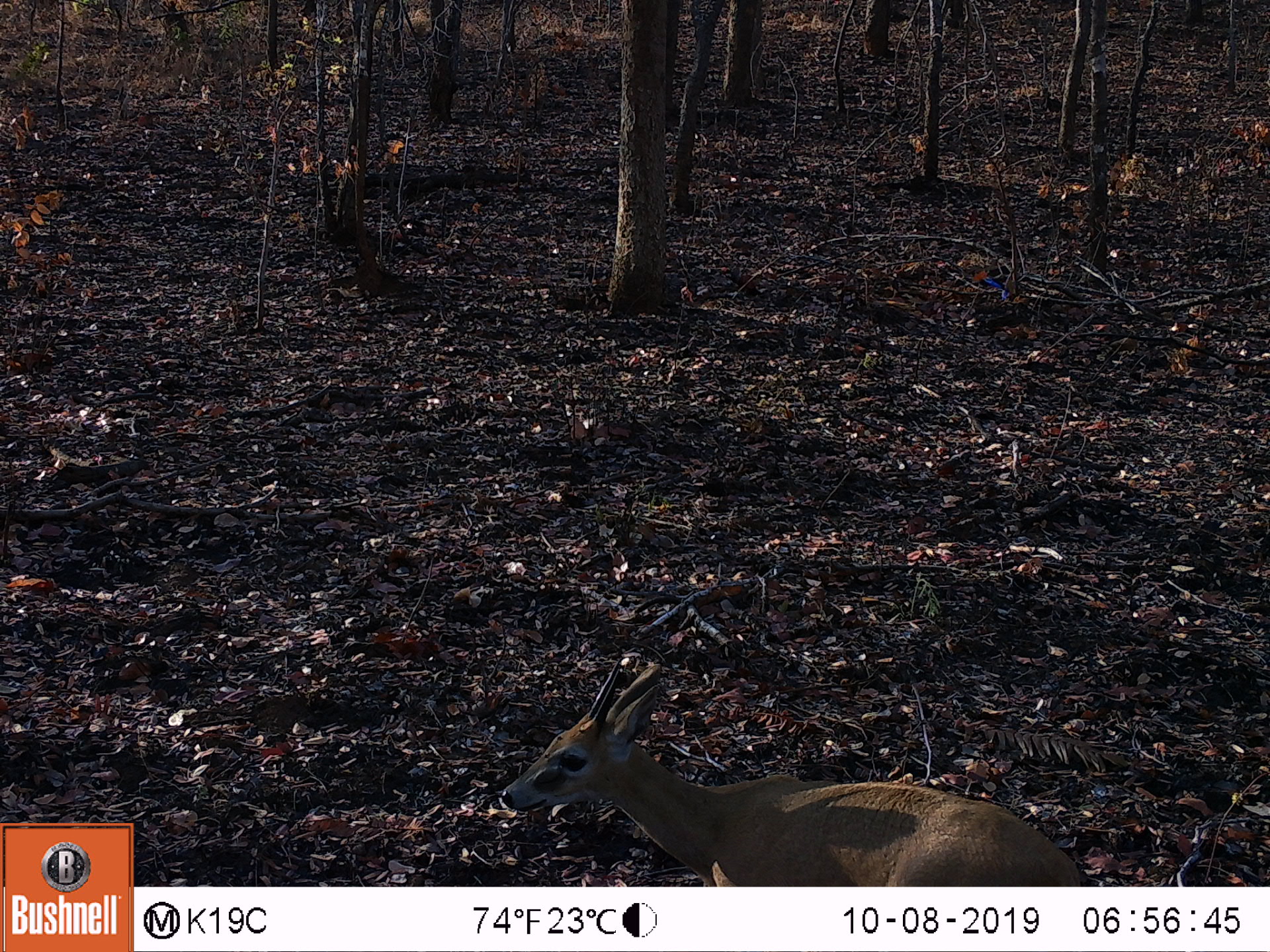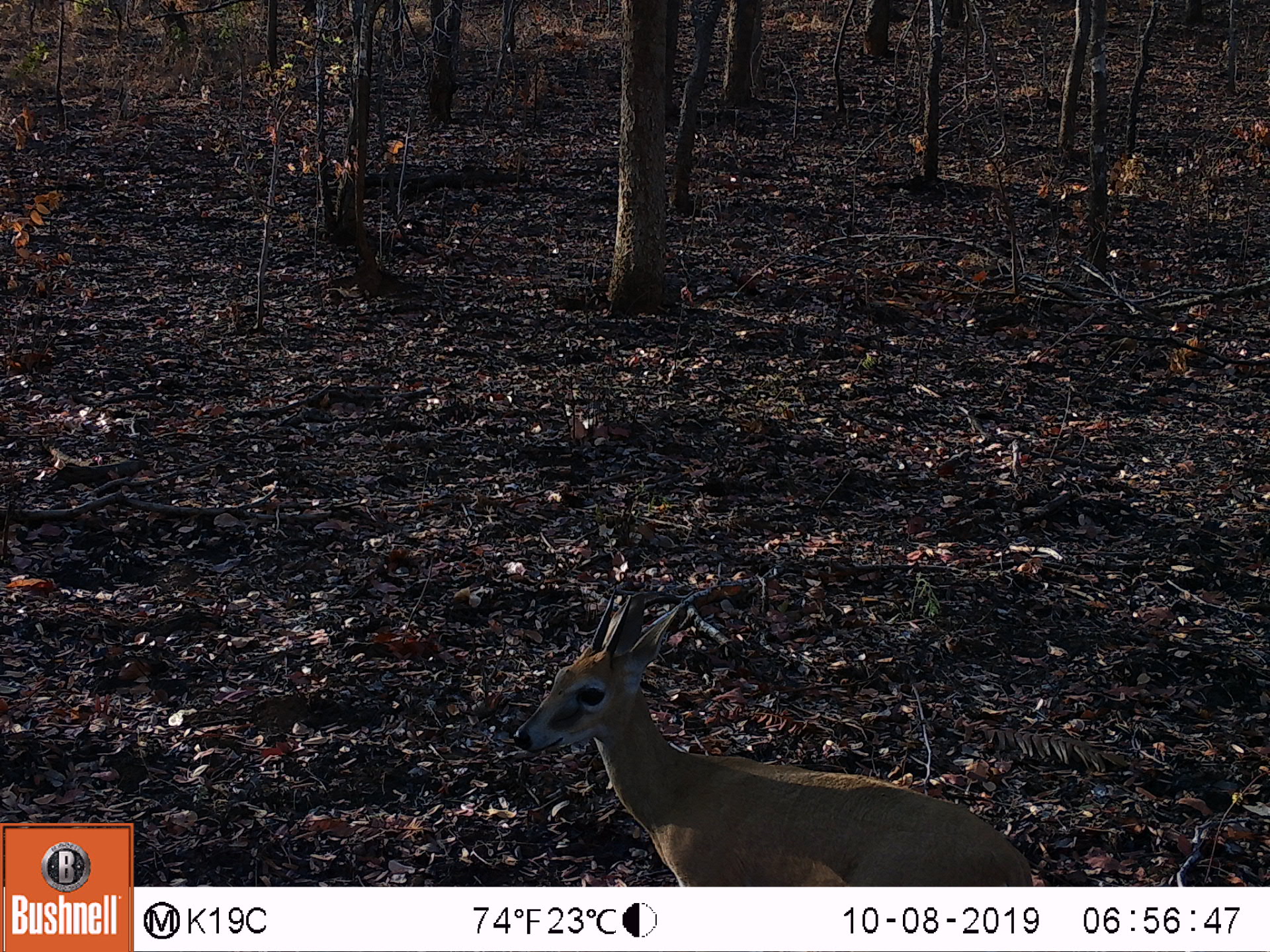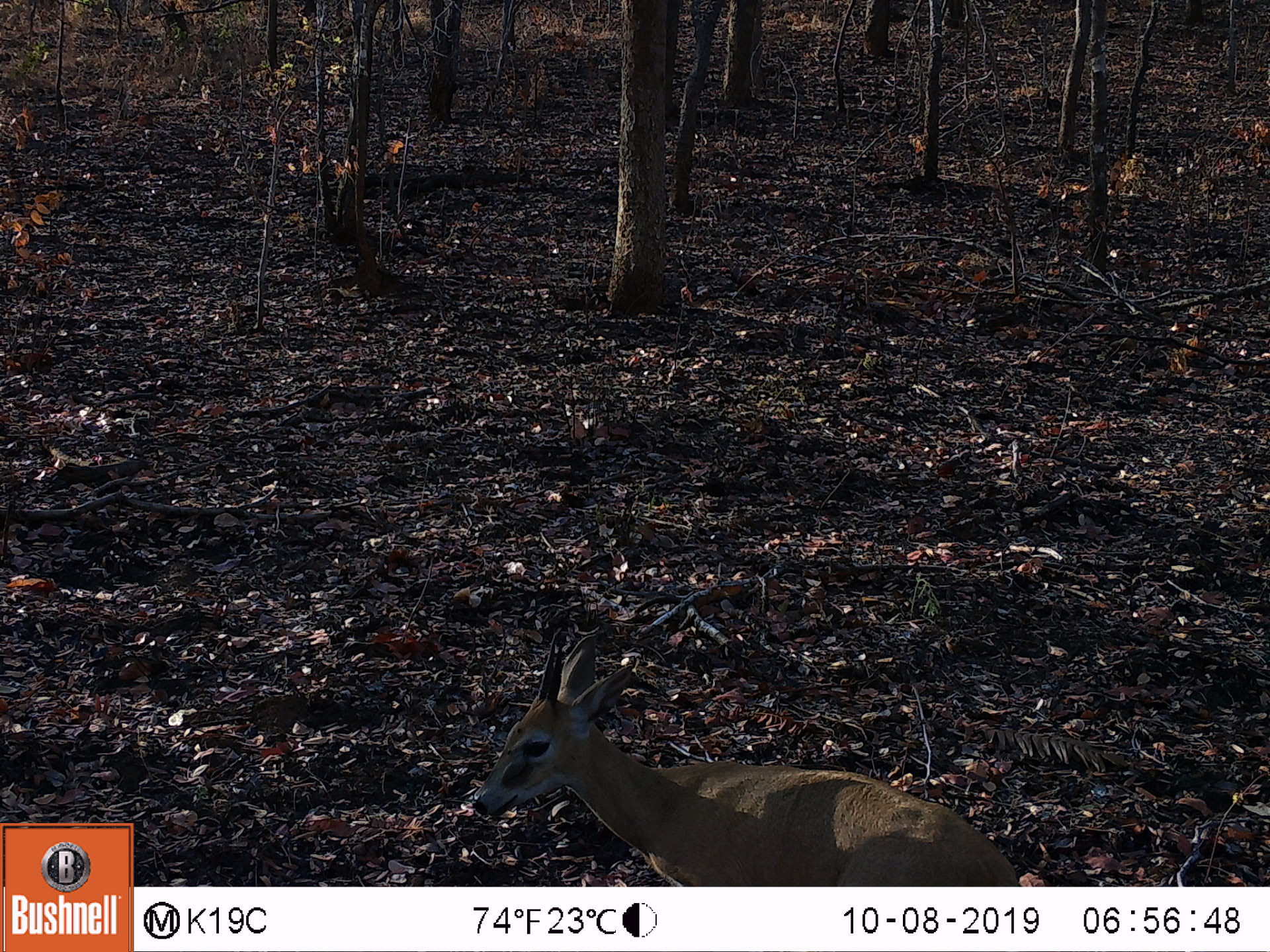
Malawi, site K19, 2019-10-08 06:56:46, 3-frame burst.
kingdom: Animalia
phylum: Chordata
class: Mammalia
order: Artiodactyla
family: Bovidae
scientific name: Antilopinae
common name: small antelope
Small antelope (Antilopinae), count 1.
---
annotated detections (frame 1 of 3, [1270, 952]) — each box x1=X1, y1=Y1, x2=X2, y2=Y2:
small antelope: x1=502, y1=651, x2=1092, y2=881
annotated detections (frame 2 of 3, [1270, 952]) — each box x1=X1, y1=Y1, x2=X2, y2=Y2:
small antelope: x1=514, y1=592, x2=1034, y2=881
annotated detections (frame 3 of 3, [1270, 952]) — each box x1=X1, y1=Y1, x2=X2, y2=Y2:
small antelope: x1=474, y1=627, x2=1020, y2=883